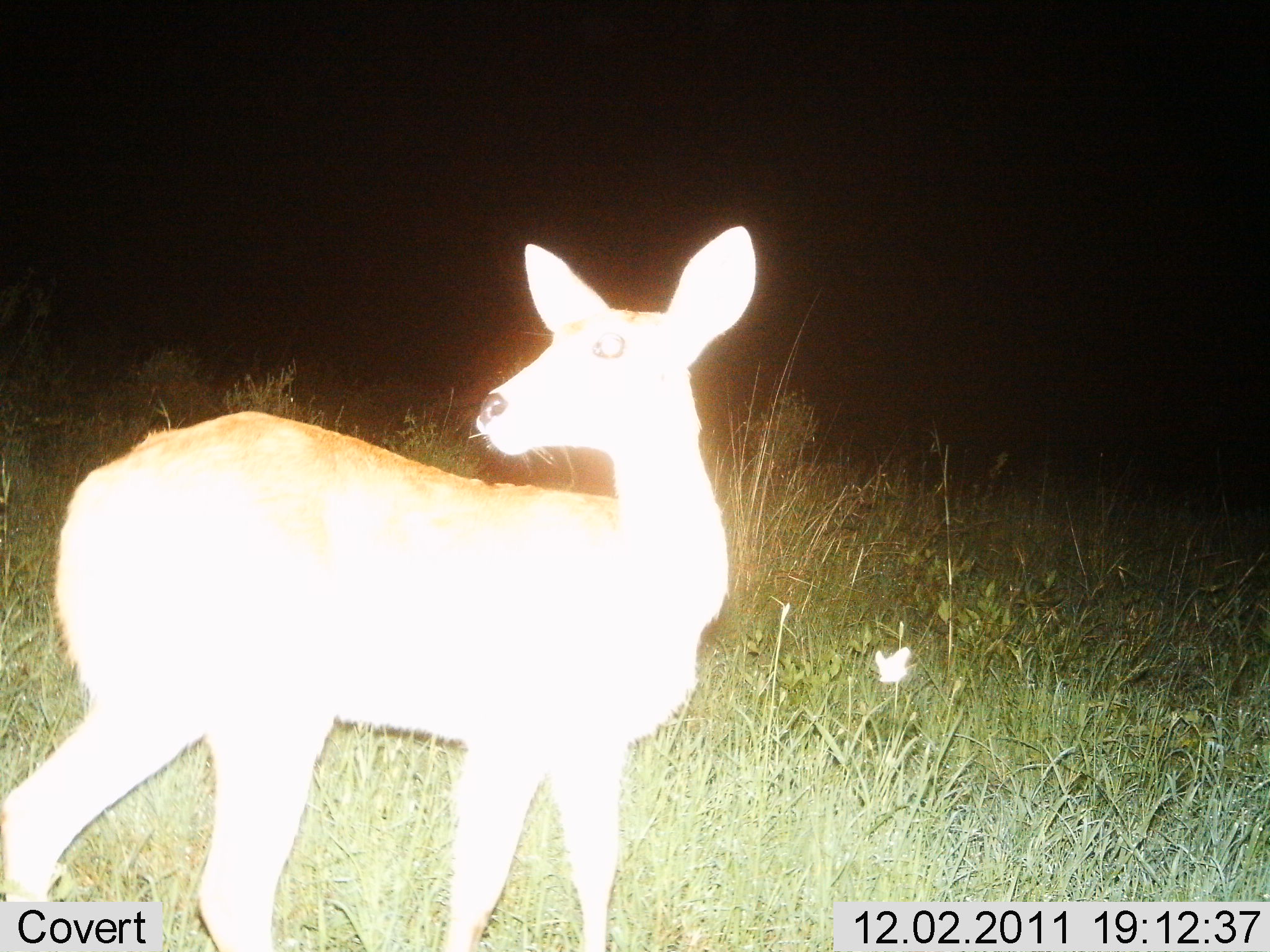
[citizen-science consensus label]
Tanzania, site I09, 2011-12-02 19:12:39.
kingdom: Animalia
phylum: Chordata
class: Mammalia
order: Artiodactyla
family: Bovidae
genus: Redunca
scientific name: Redunca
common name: reedbuck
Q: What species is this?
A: Reedbuck (Redunca).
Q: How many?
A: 1.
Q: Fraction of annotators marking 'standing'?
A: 100%.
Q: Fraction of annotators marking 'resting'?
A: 0%.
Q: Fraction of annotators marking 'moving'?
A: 0%.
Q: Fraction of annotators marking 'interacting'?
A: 0%.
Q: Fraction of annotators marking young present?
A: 0%.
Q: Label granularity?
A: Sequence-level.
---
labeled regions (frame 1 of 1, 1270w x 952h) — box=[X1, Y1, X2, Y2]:
animal: box=[0, 220, 760, 952]